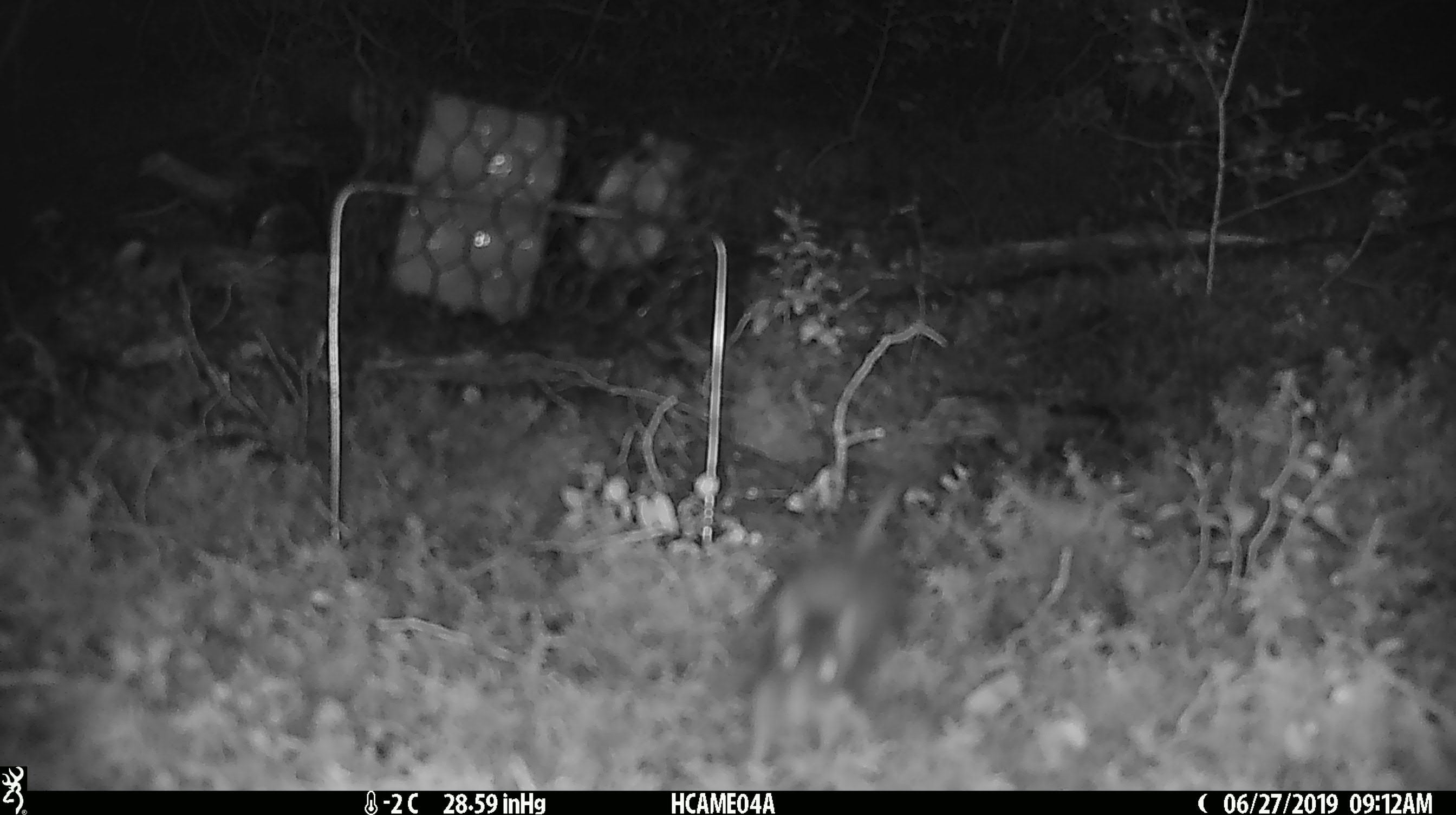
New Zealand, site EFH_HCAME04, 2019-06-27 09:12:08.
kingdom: Animalia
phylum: Chordata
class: Mammalia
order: Rodentia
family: Muridae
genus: Mus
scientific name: Mus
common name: mouse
Mouse (Mus).